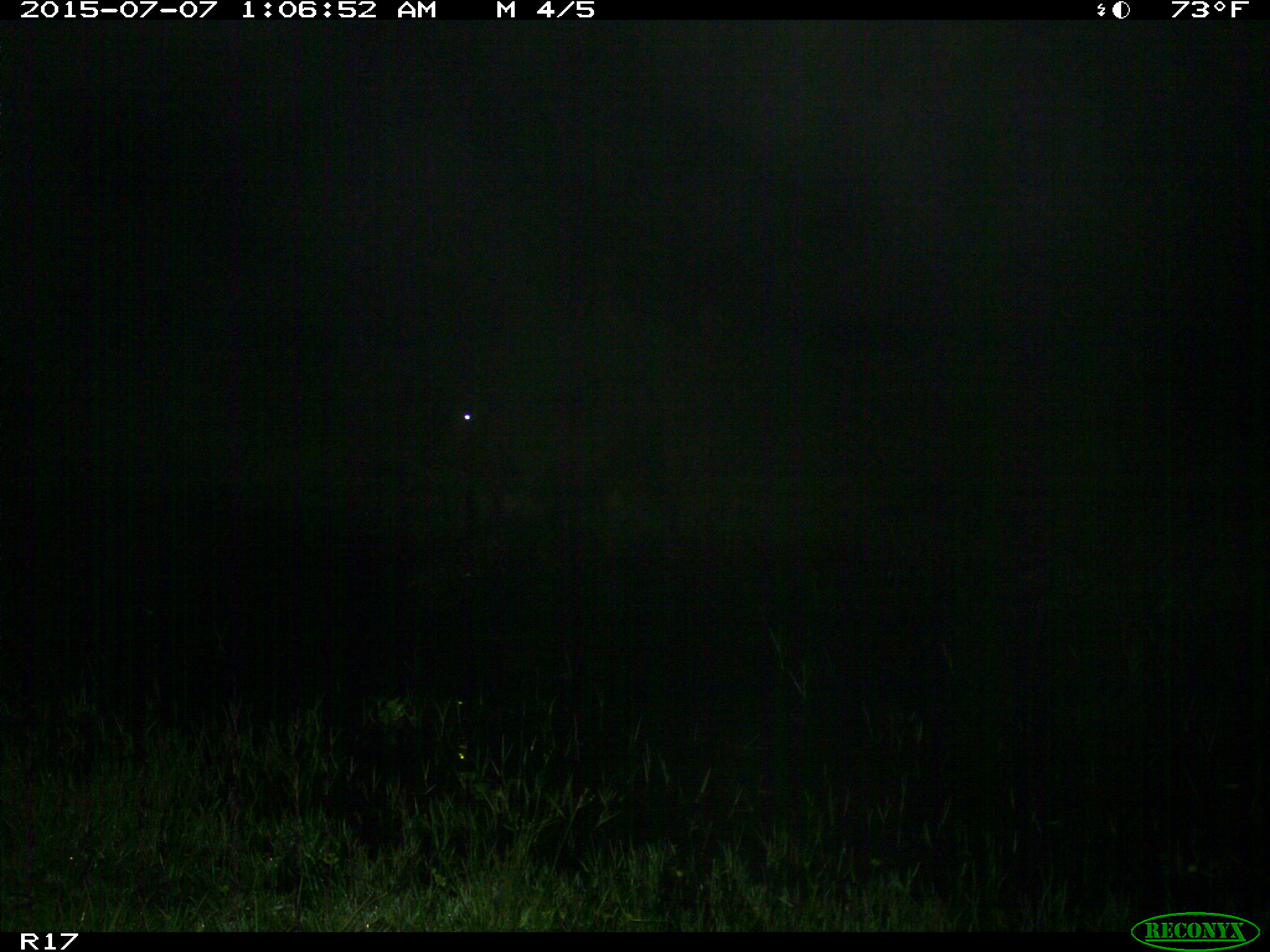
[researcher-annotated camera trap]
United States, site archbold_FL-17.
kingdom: Animalia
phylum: Chordata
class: Mammalia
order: Artiodactyla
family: Bovidae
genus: Bos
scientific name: Bos taurus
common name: domestic cow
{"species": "Bos taurus (domestic cow)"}